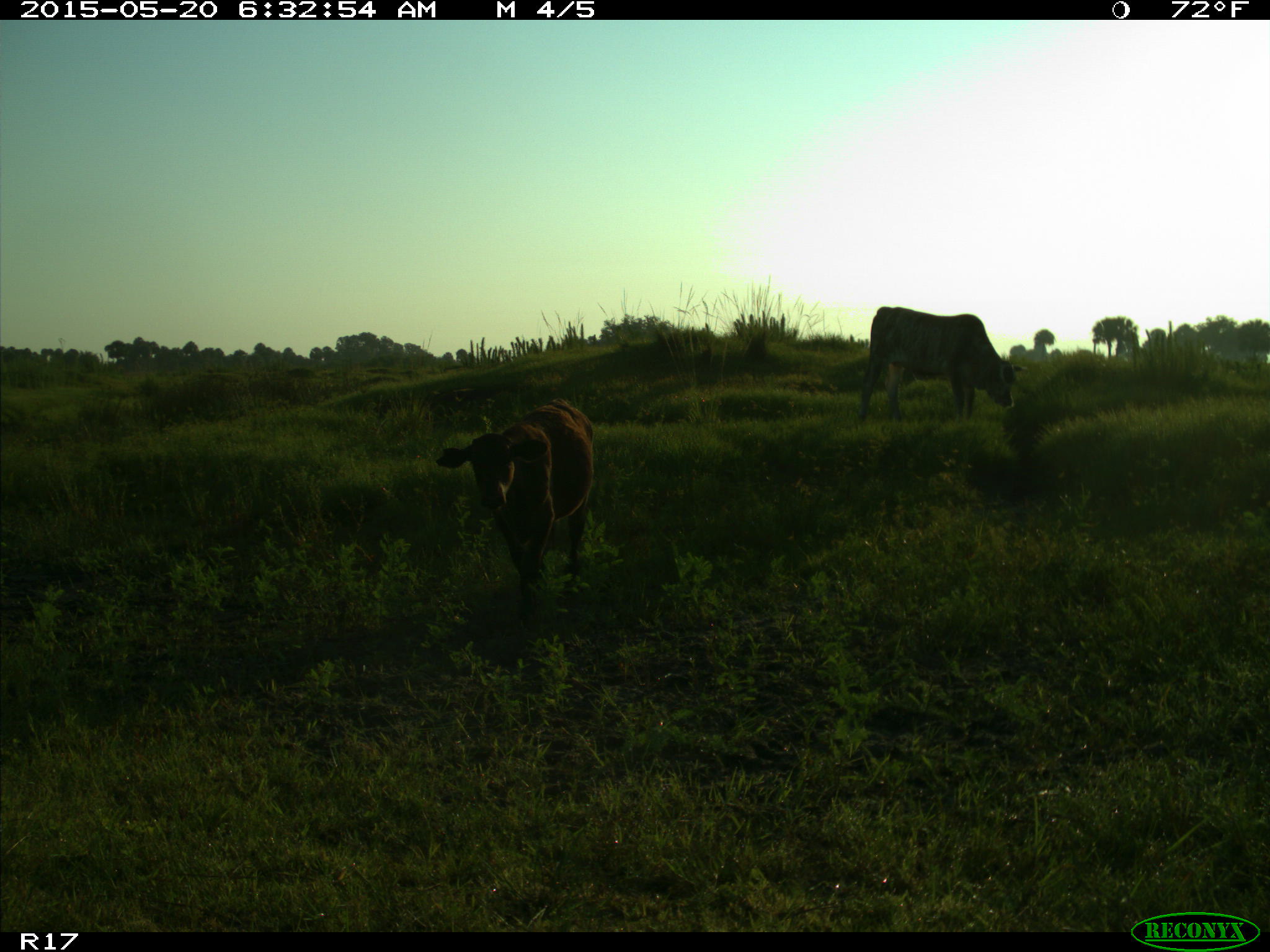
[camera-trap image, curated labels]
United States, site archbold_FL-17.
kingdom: Animalia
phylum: Chordata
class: Mammalia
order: Artiodactyla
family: Bovidae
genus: Bos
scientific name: Bos taurus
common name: domestic cow